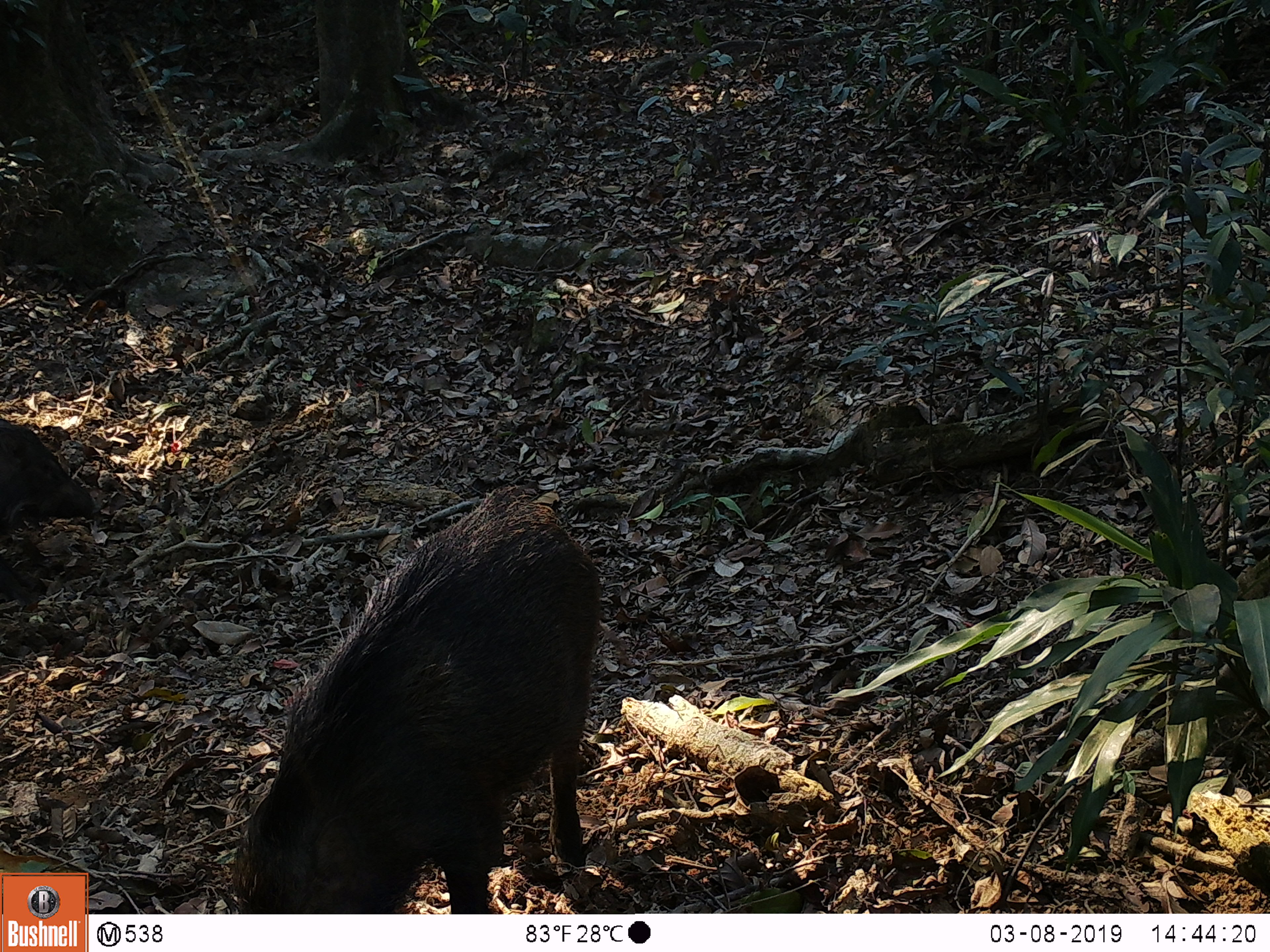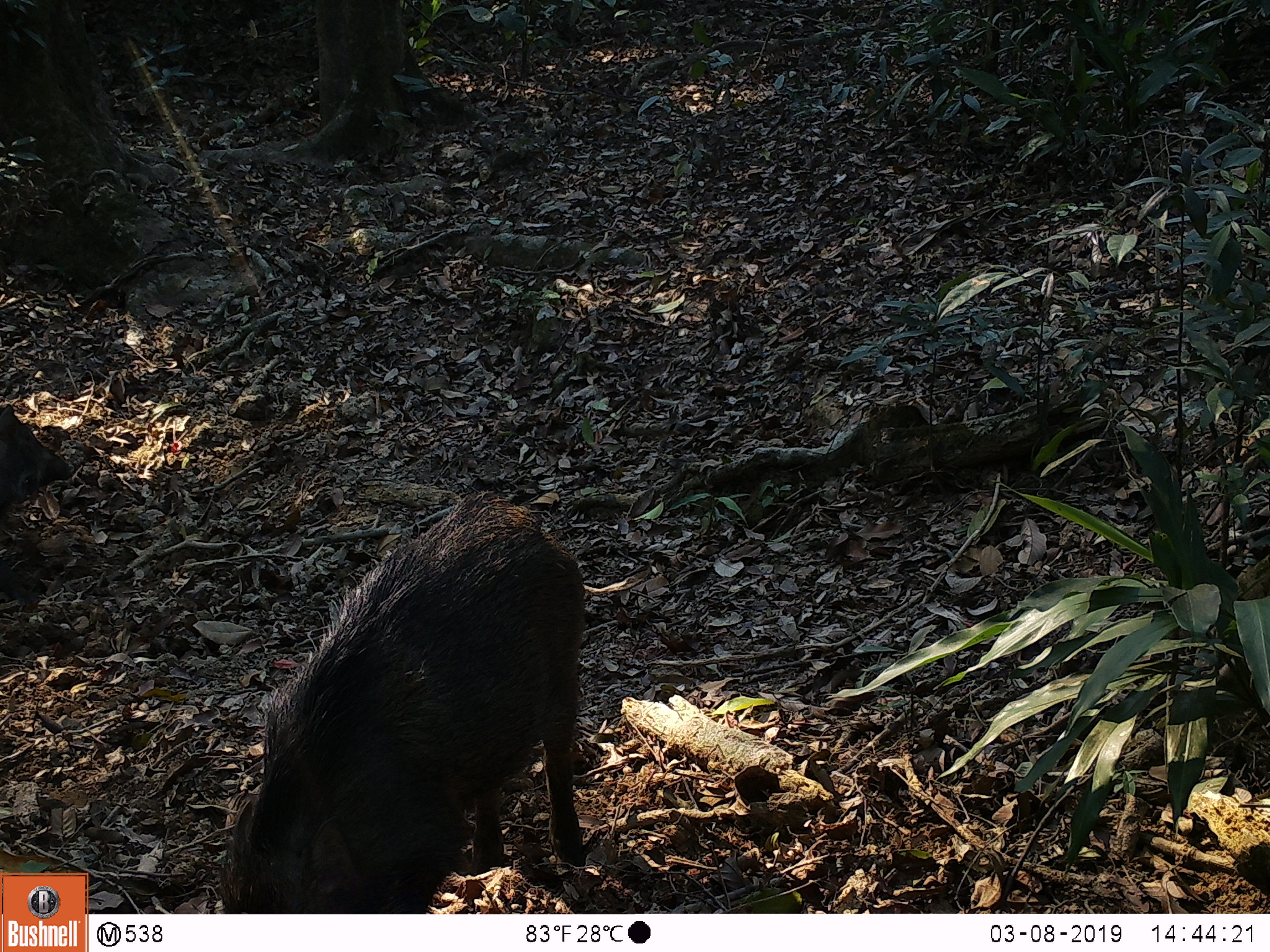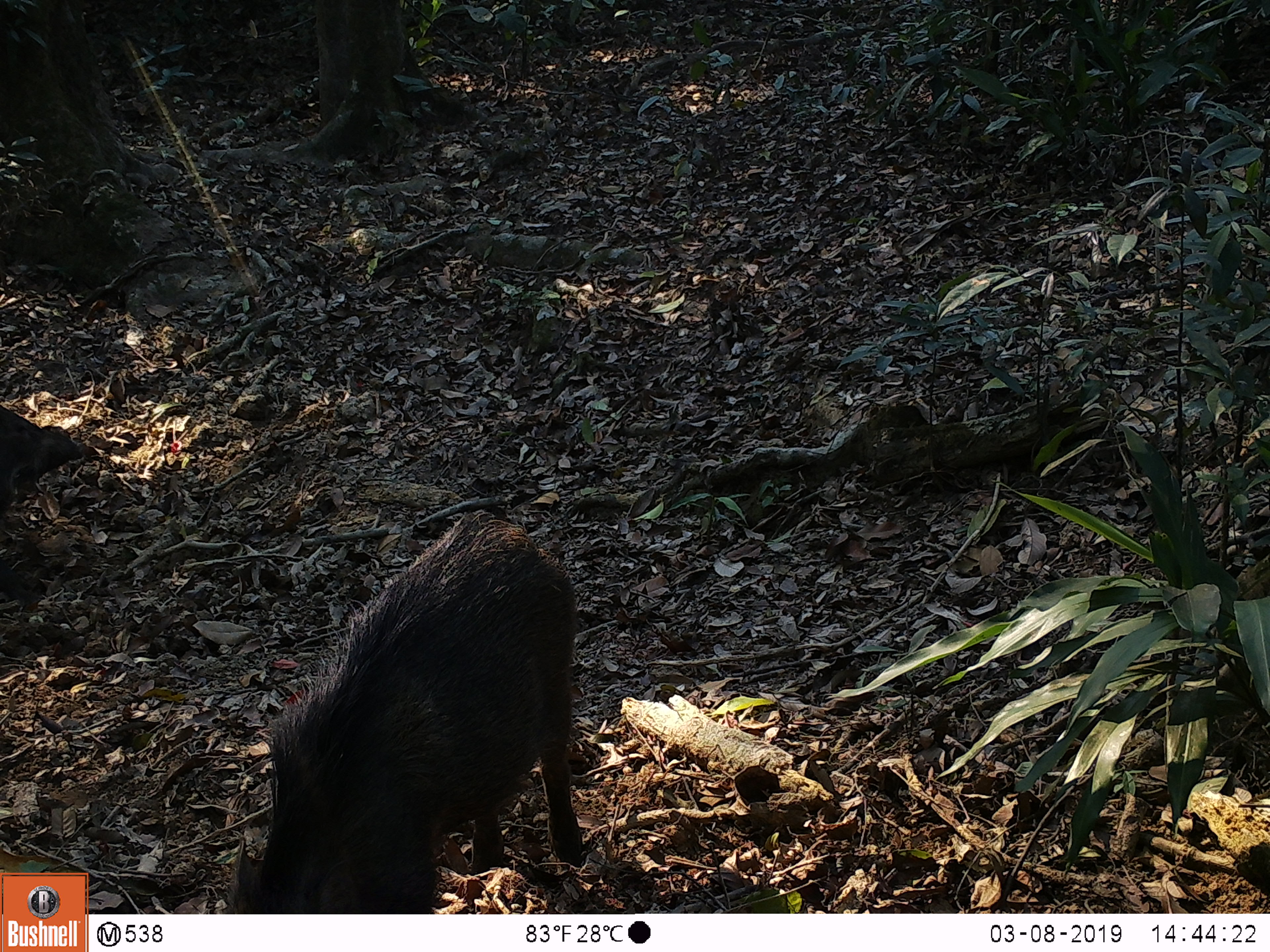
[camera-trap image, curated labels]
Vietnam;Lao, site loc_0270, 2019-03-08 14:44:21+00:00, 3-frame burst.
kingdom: Animalia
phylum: Chordata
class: Mammalia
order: Artiodactyla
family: Suidae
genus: Sus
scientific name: Sus scrofa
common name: eurasian wild pig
Eurasian wild pig (Sus scrofa). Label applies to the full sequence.